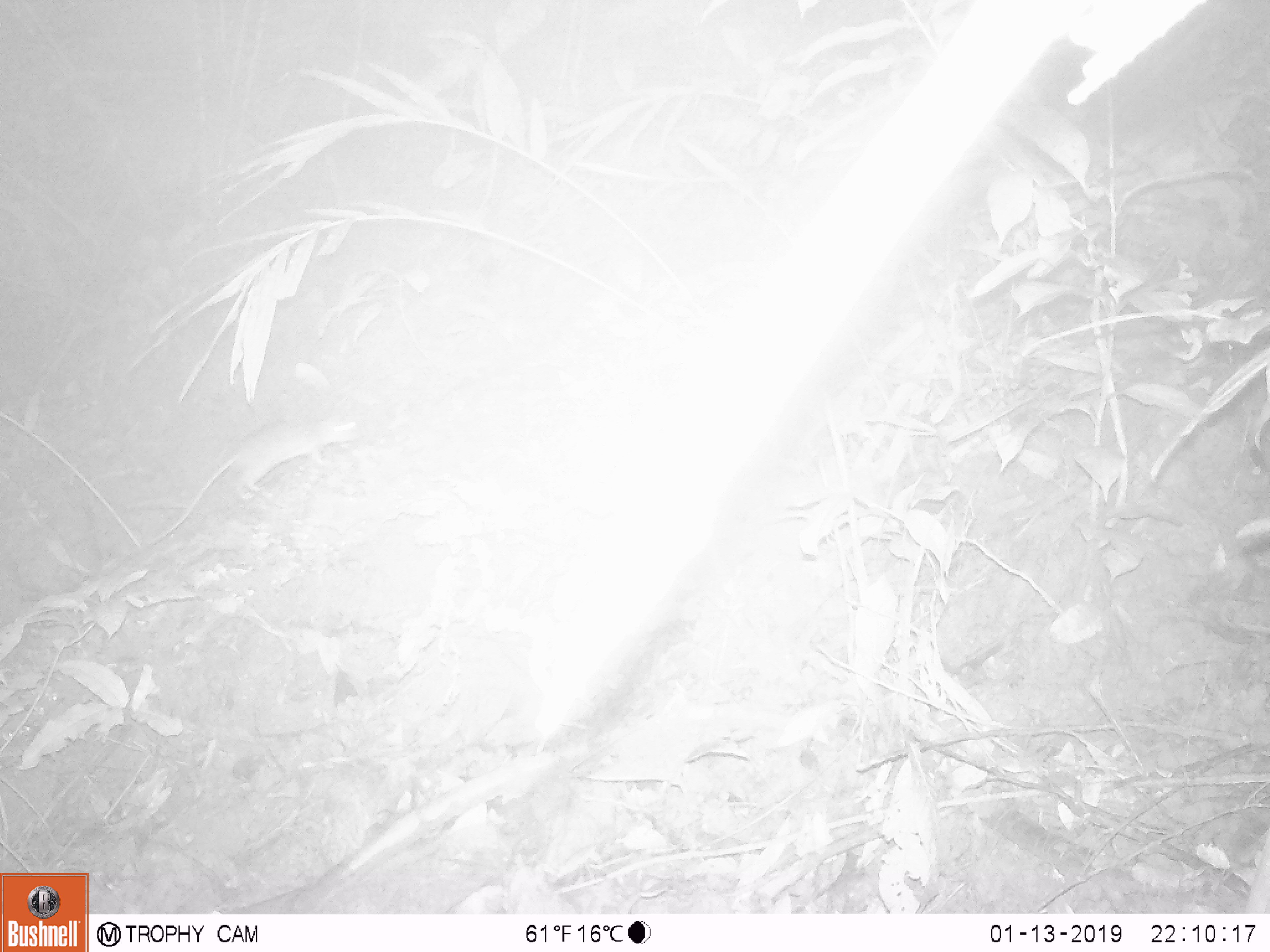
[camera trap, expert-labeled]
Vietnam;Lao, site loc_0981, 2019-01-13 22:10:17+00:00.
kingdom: Animalia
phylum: Chordata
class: Mammalia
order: Rodentia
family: Muridae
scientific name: Muridae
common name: old-world mice and rats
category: unidentified murid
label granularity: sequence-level